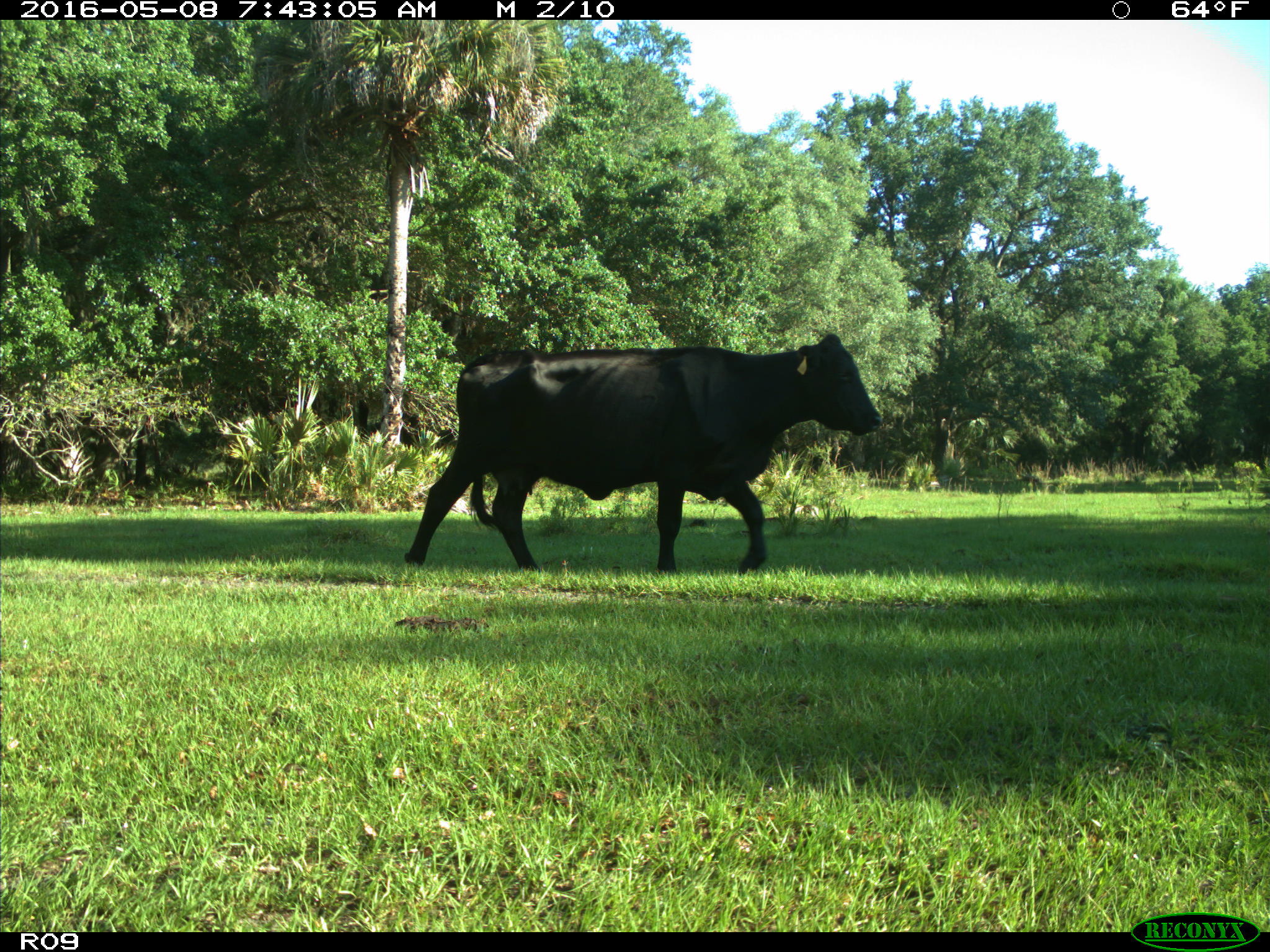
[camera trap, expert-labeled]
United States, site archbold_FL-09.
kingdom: Animalia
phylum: Chordata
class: Mammalia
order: Artiodactyla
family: Bovidae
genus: Bos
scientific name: Bos taurus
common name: domestic cow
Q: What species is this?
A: Bos taurus (domestic cow).